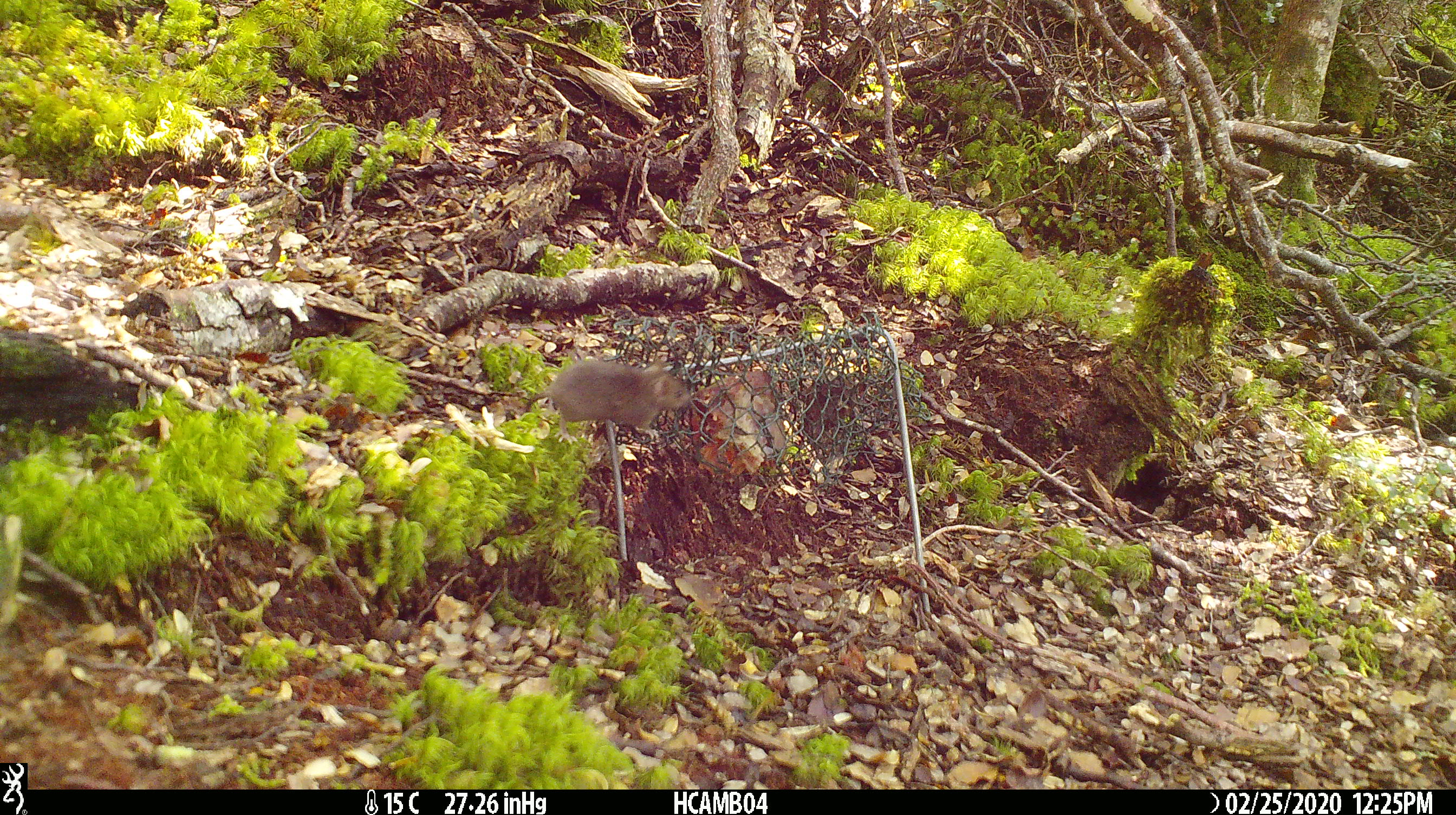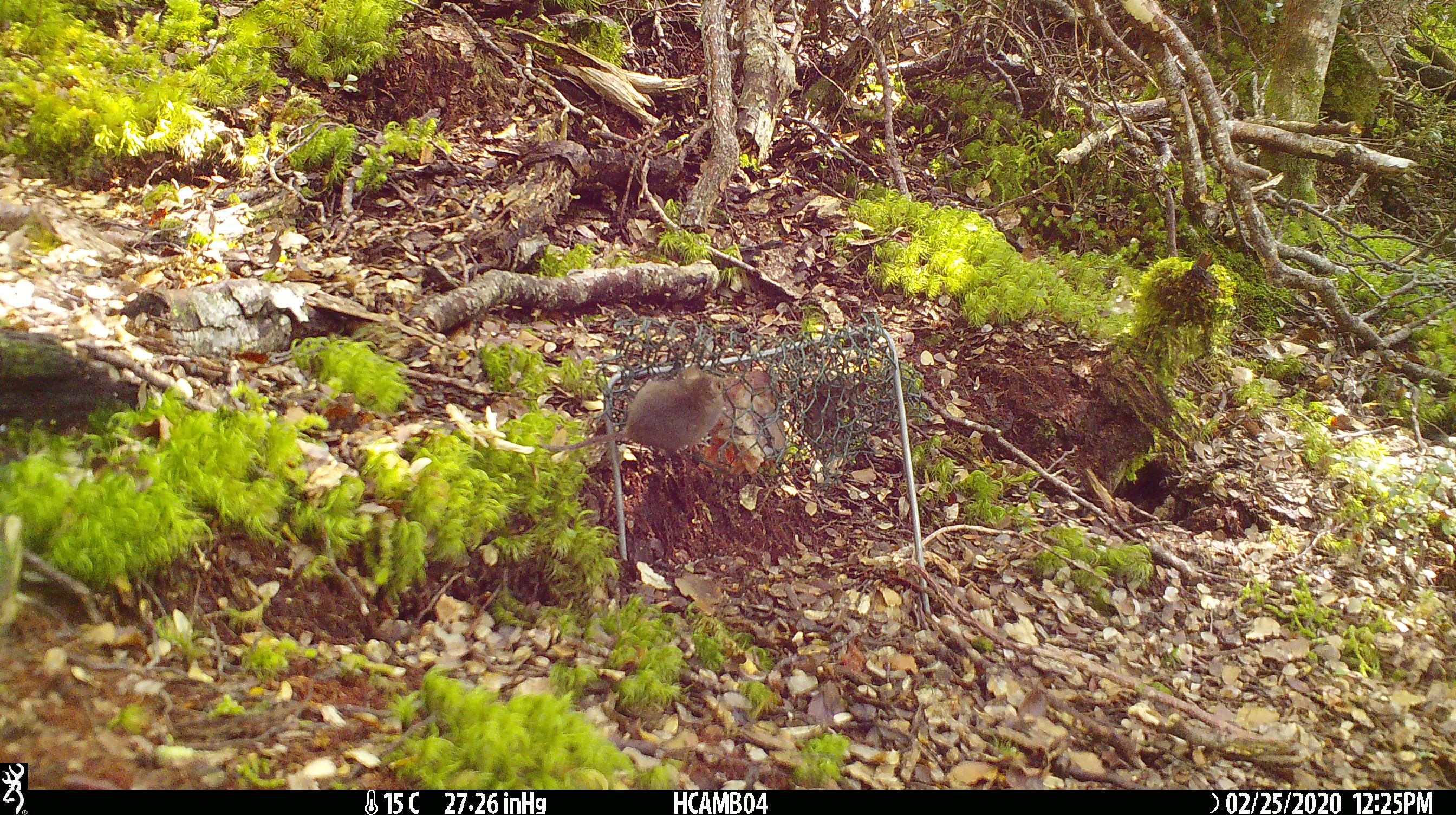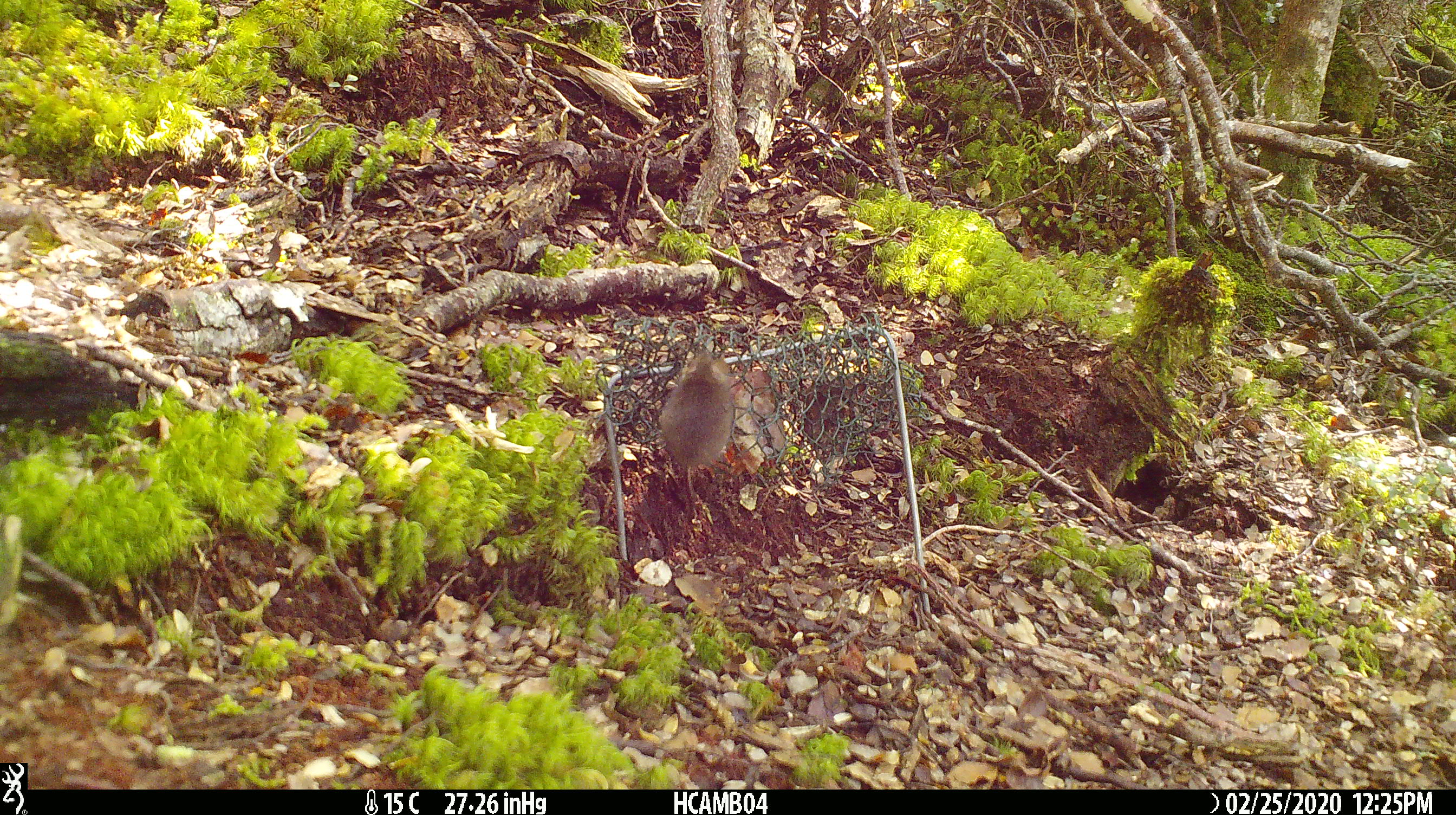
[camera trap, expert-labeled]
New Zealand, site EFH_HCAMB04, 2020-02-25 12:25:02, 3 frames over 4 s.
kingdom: Animalia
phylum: Chordata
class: Mammalia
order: Rodentia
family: Muridae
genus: Mus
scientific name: Mus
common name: mouse